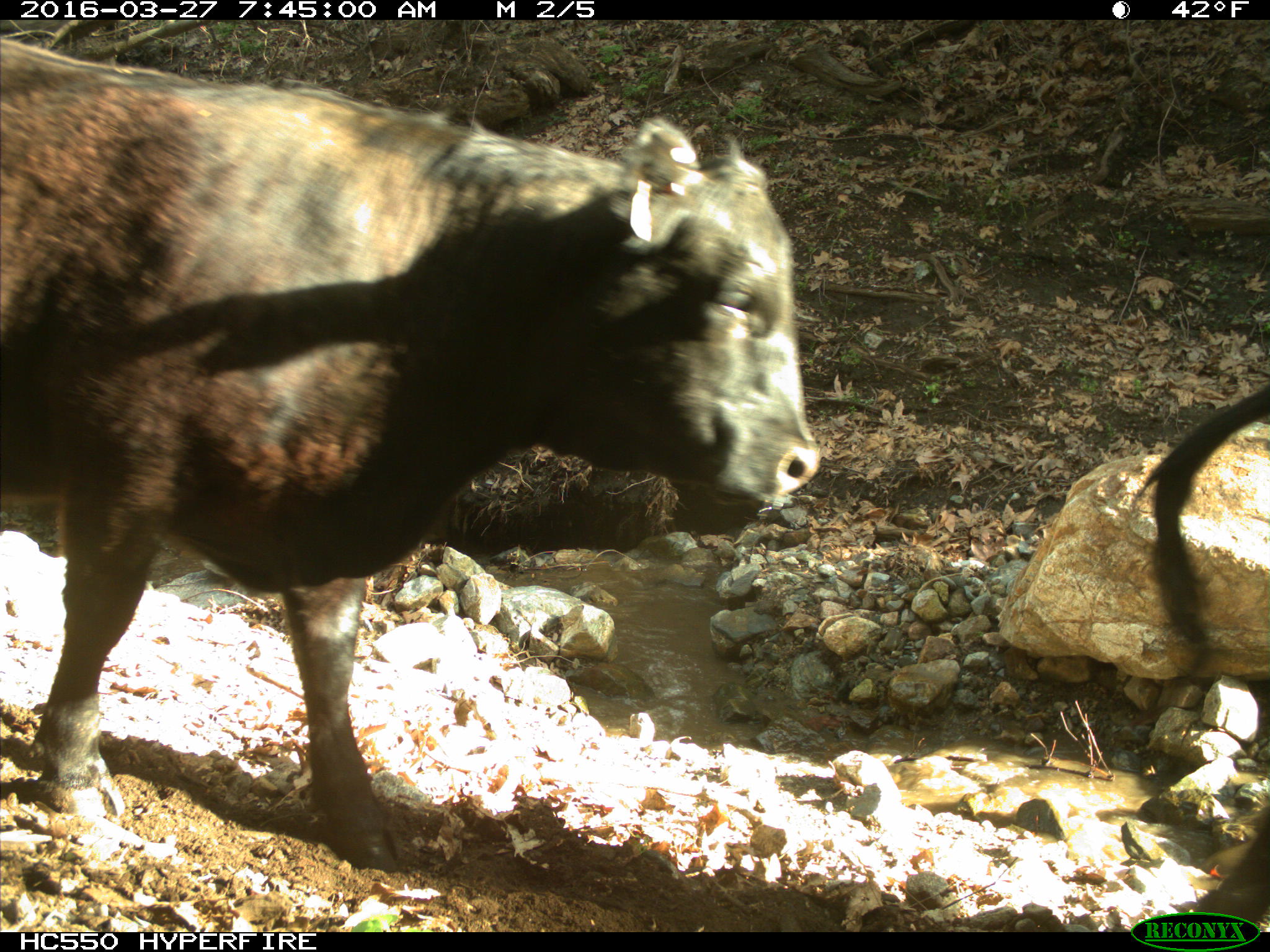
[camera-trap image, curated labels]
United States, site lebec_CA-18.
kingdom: Animalia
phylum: Chordata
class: Mammalia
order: Artiodactyla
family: Bovidae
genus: Bos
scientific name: Bos taurus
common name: domestic cow